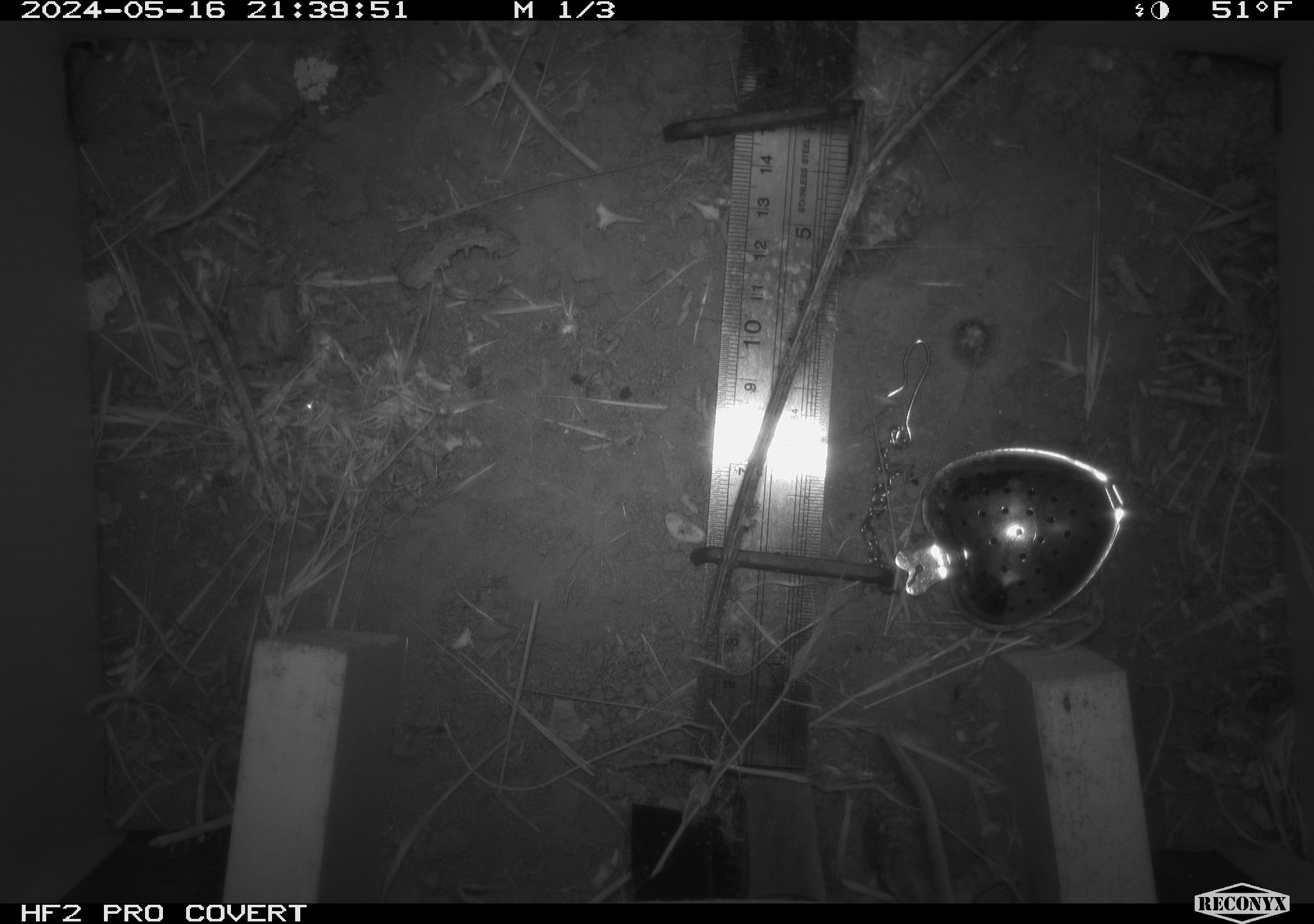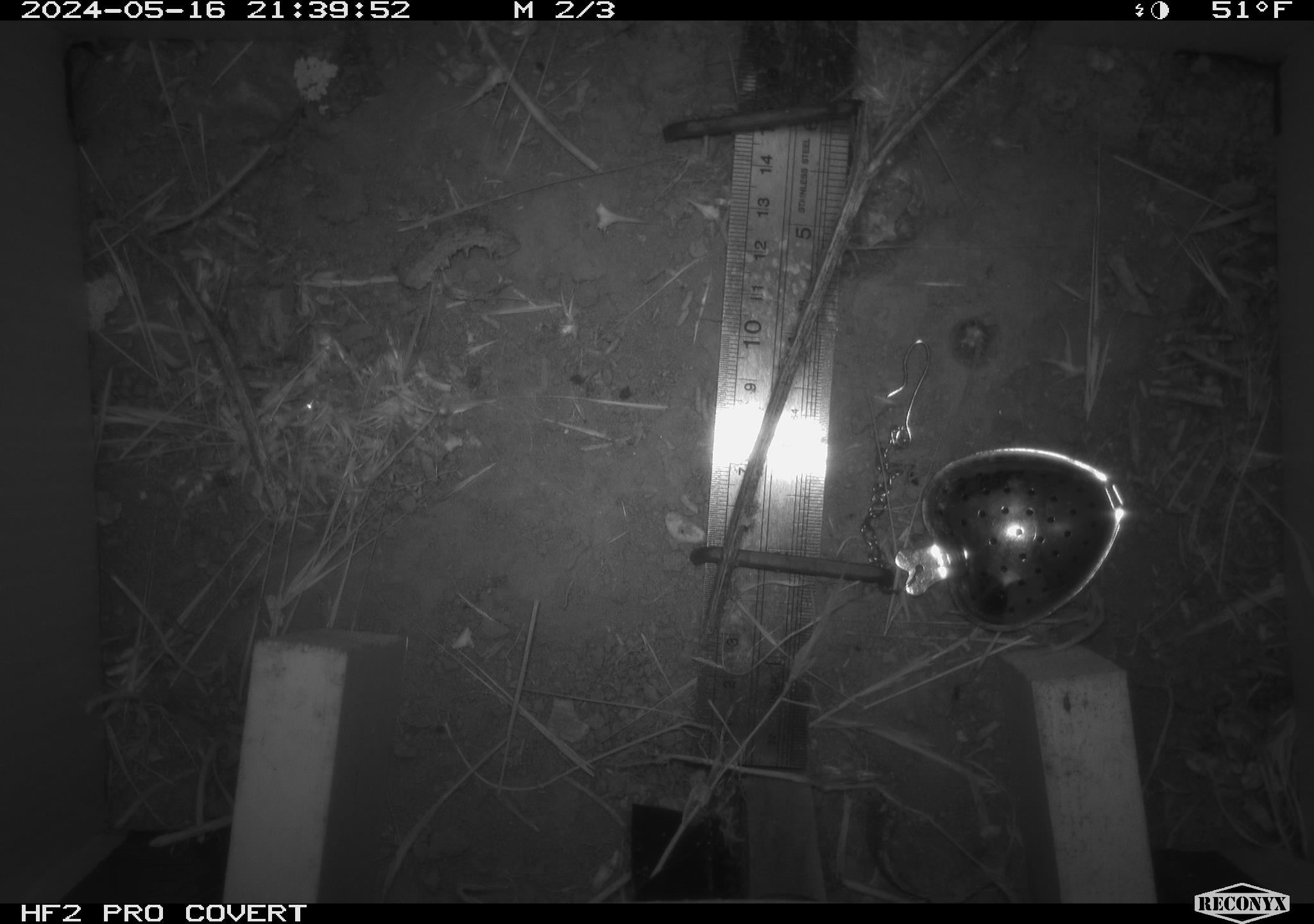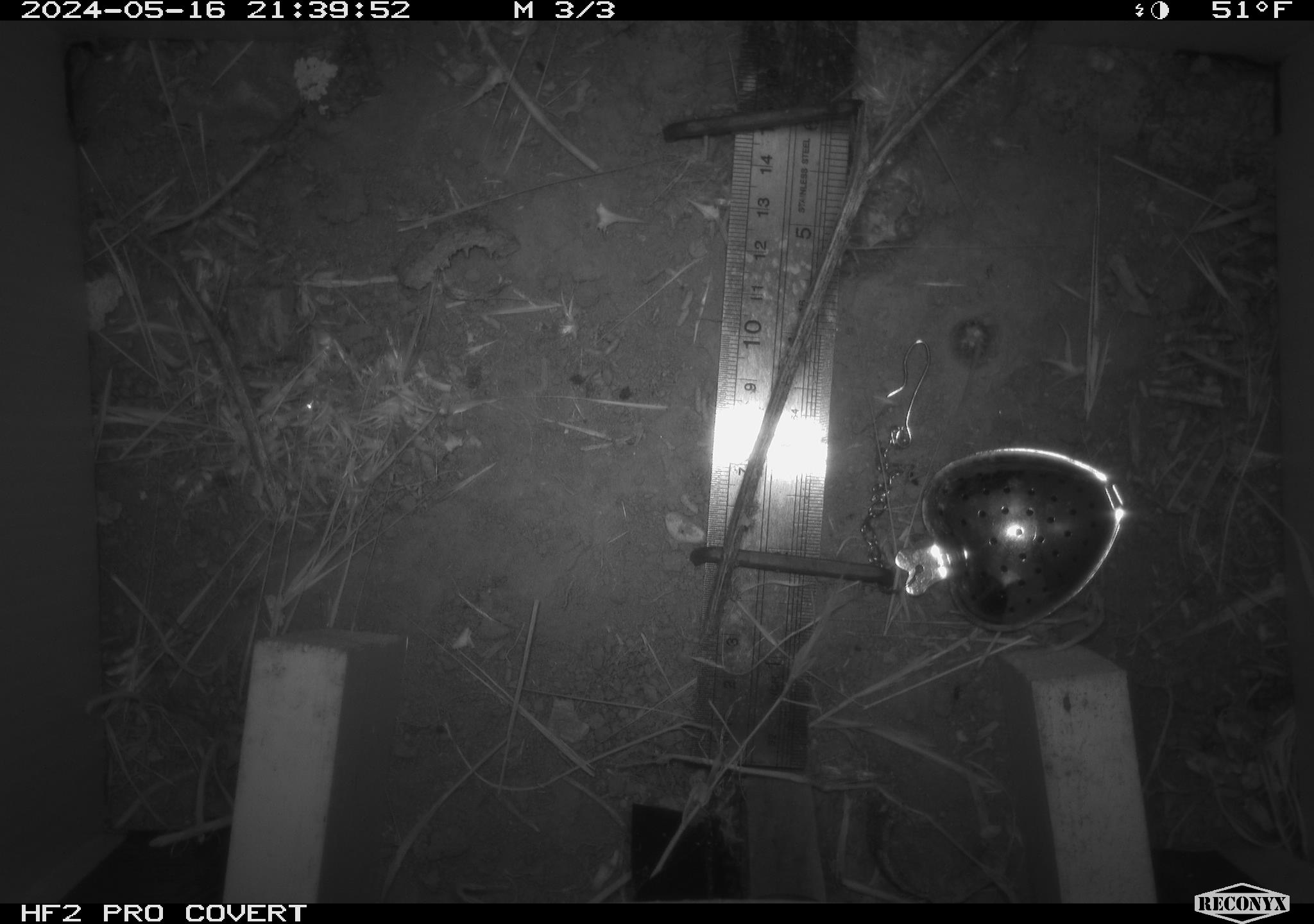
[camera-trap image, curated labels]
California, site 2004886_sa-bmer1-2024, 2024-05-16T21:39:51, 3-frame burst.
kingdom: Animalia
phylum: Chordata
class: Mammalia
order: Rodentia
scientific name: Rodentia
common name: mouse species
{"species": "mouse species (Rodentia)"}